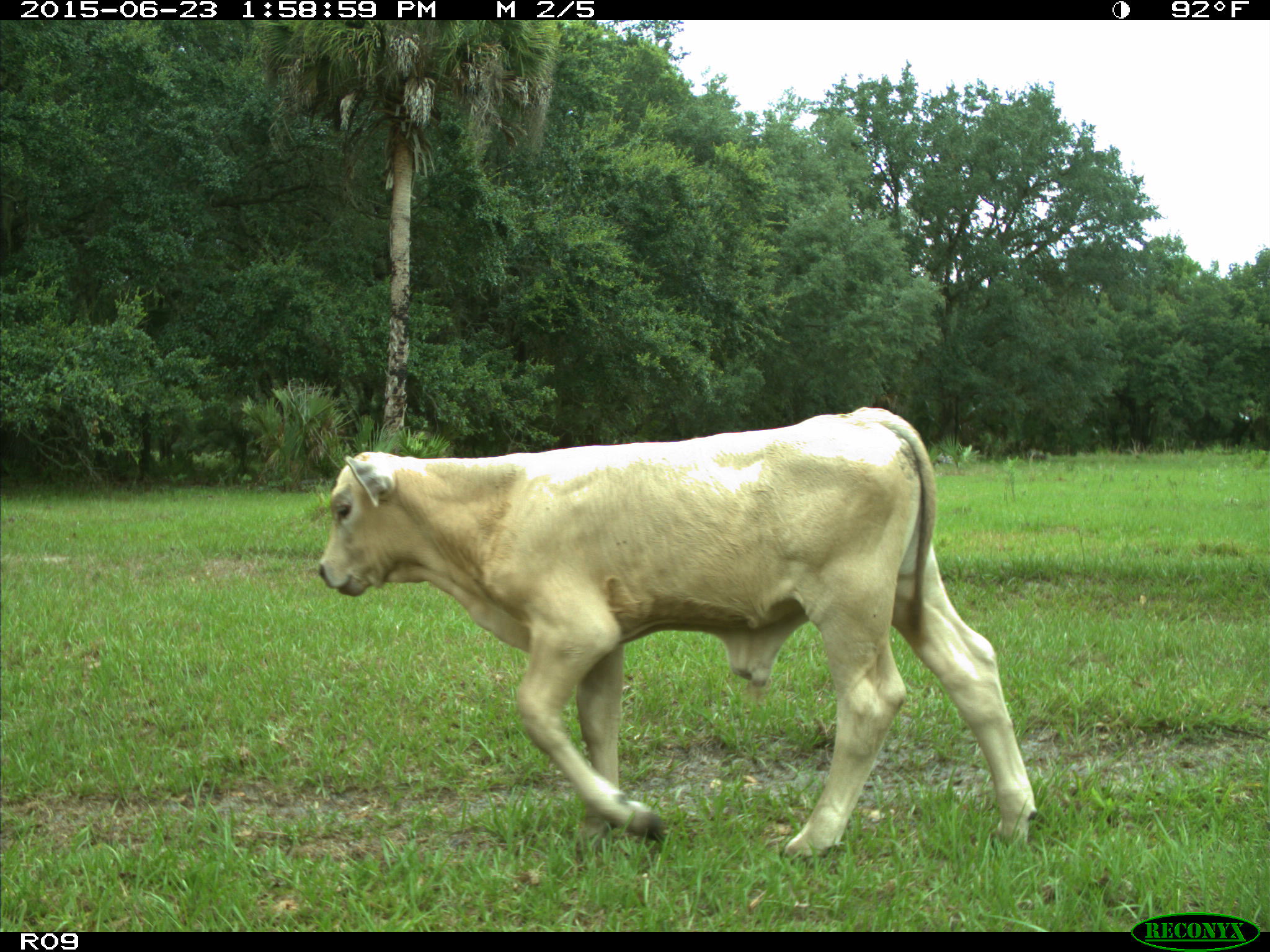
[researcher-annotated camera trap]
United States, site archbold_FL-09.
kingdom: Animalia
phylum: Chordata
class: Mammalia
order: Artiodactyla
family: Bovidae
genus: Bos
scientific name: Bos taurus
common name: domestic cow